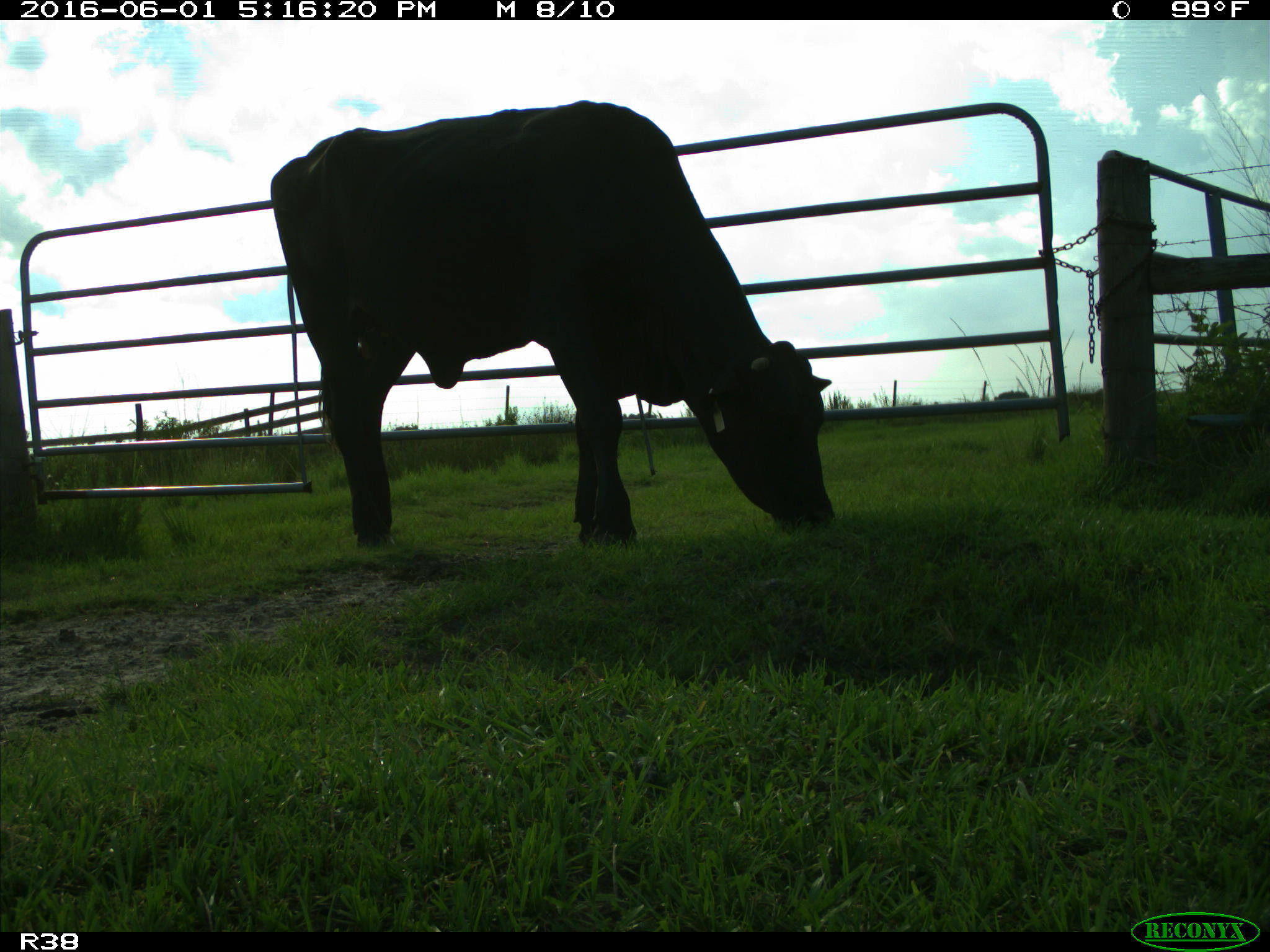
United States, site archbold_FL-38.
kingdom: Animalia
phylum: Chordata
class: Mammalia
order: Artiodactyla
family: Bovidae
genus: Bos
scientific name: Bos taurus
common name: domestic cow